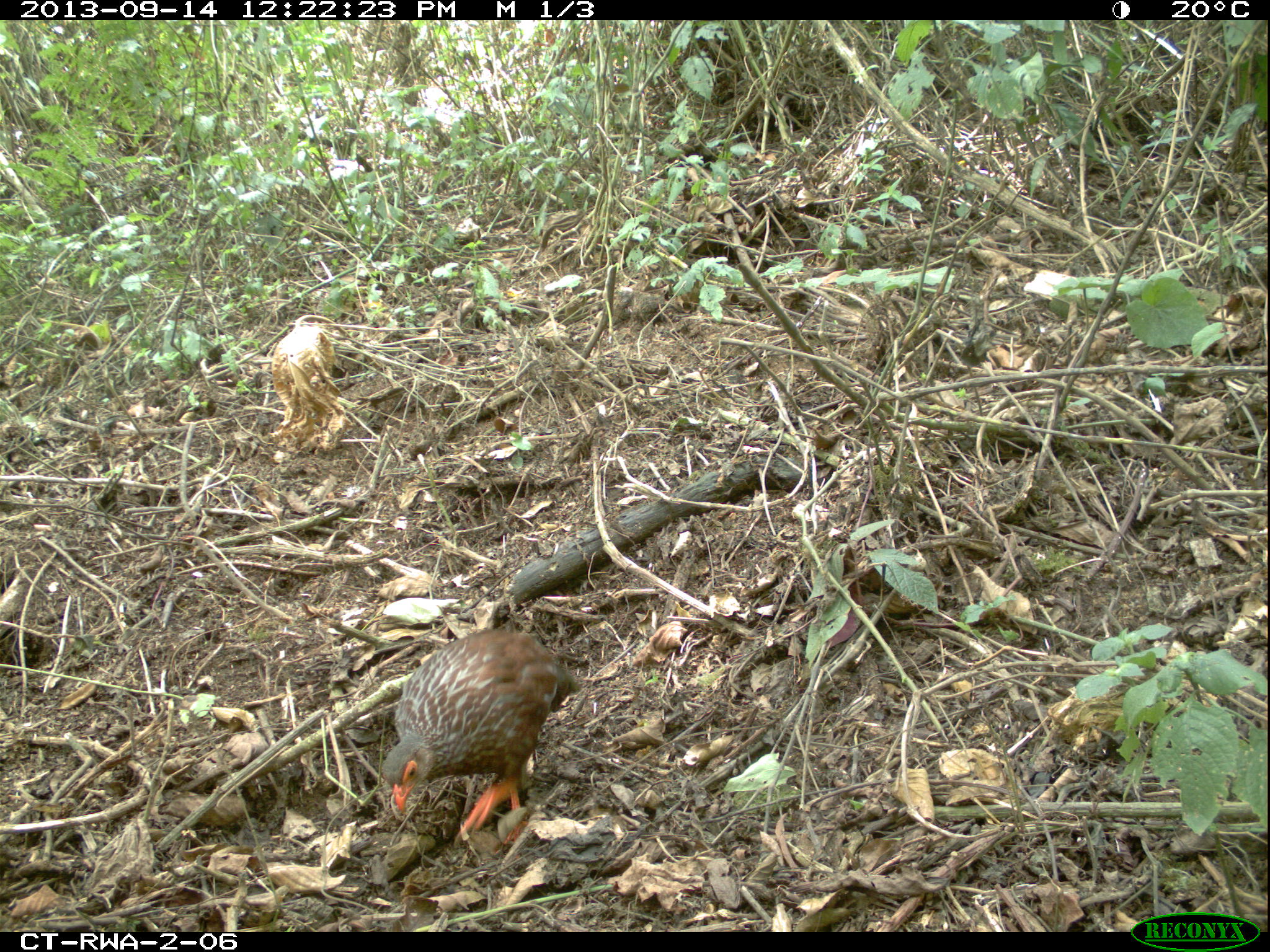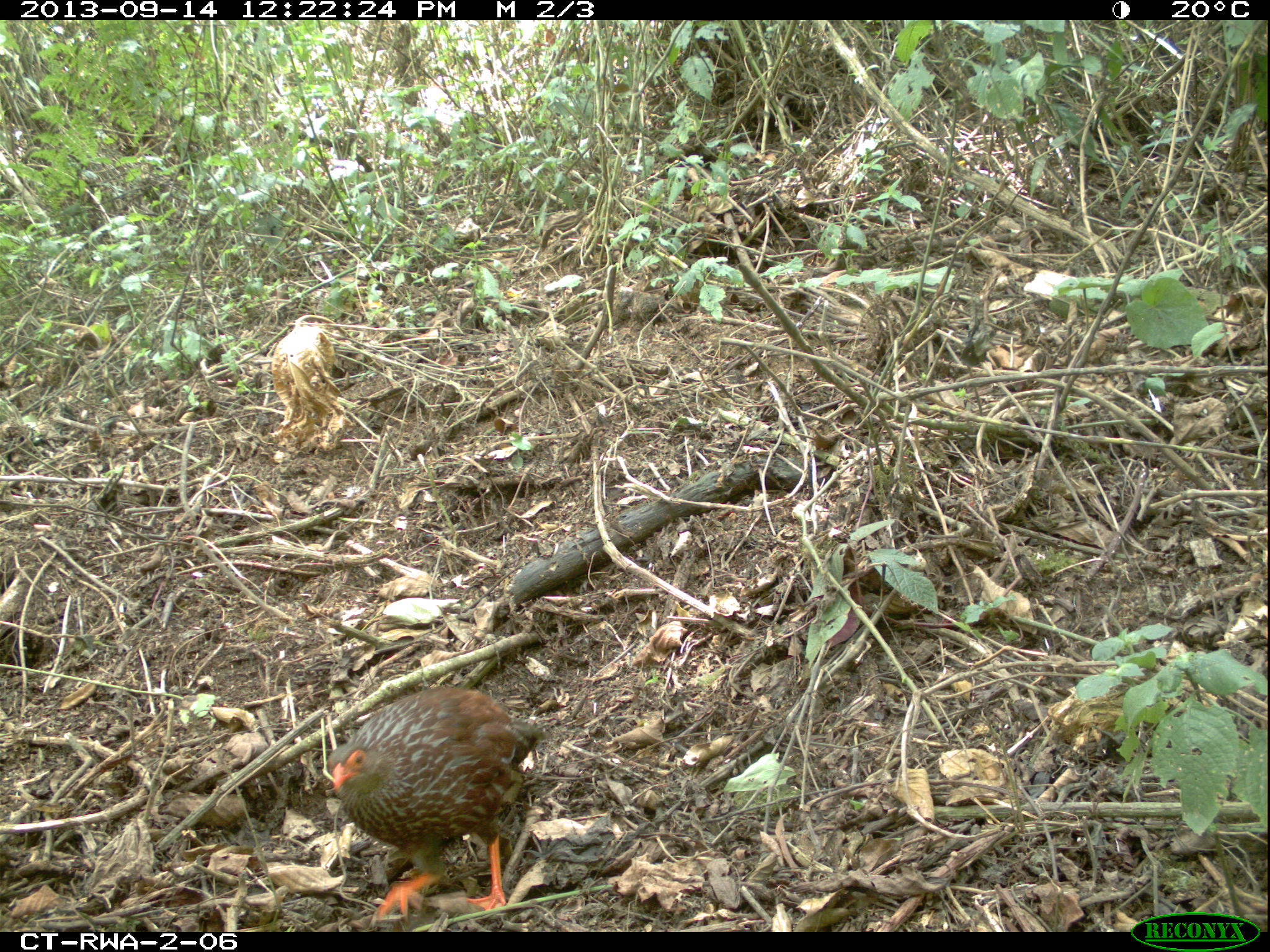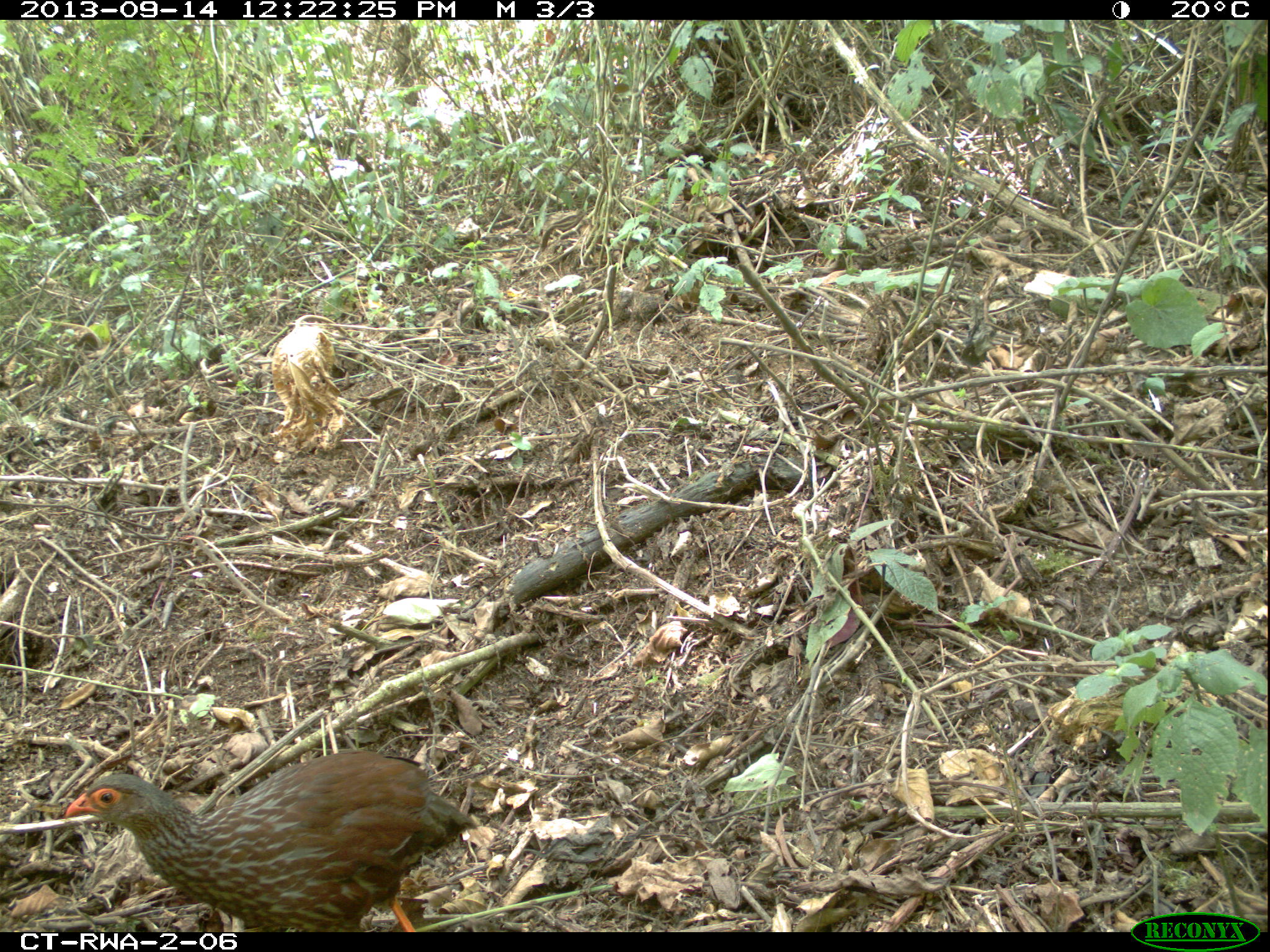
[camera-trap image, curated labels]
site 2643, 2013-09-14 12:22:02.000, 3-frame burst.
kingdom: Animalia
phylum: Chordata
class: Aves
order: Galliformes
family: Phasianidae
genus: Pternistis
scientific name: Pternistis nobilis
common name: handsome francolin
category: francolinus nobilis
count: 1